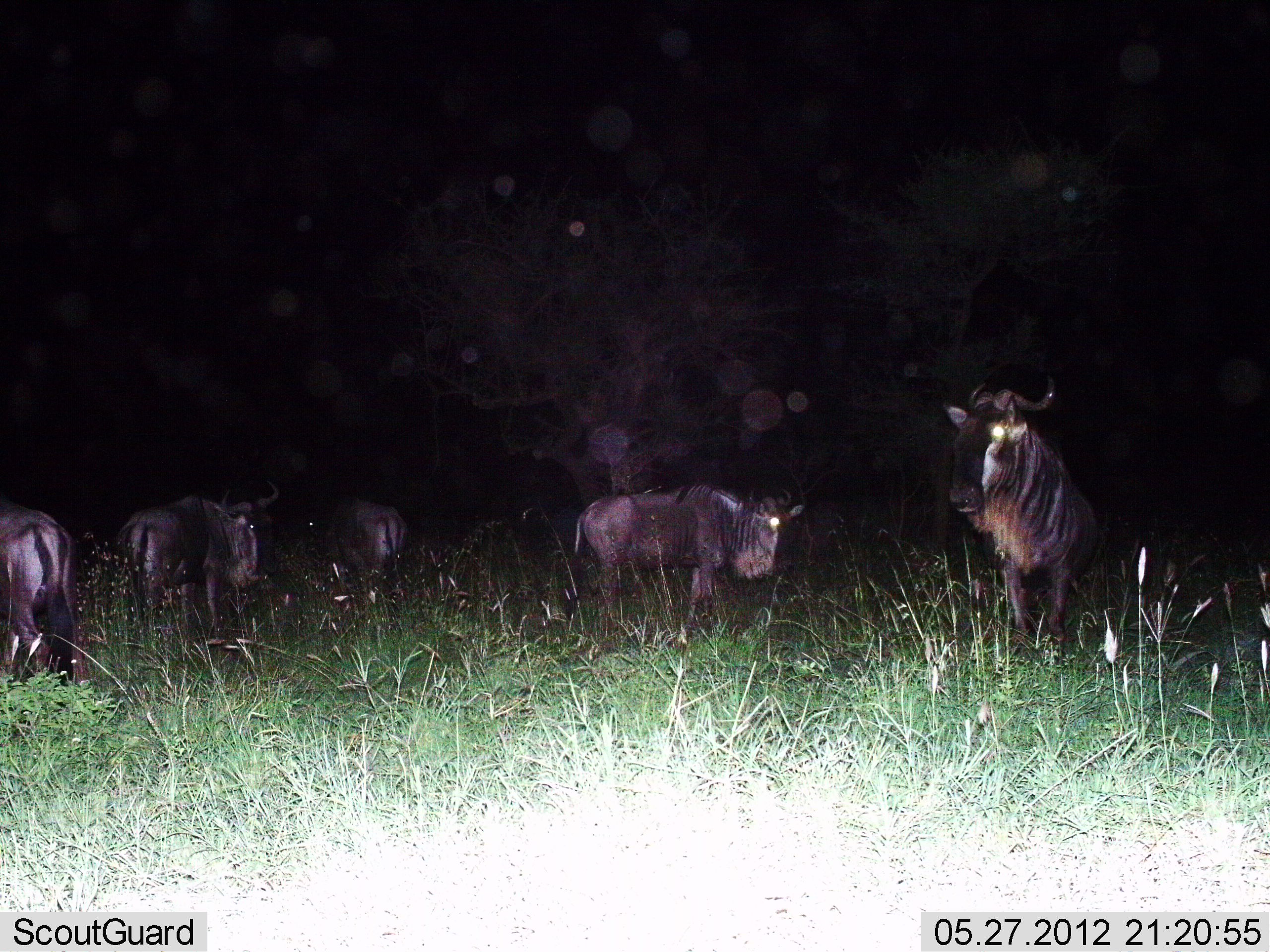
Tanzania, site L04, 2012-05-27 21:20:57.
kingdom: Animalia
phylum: Chordata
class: Mammalia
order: Artiodactyla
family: Bovidae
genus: Connochaetes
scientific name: Connochaetes taurinus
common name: blue wildebeest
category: wildebeest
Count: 5.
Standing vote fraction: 100%.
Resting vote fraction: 0%.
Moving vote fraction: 0%.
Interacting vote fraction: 0%.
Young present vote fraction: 9%.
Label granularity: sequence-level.